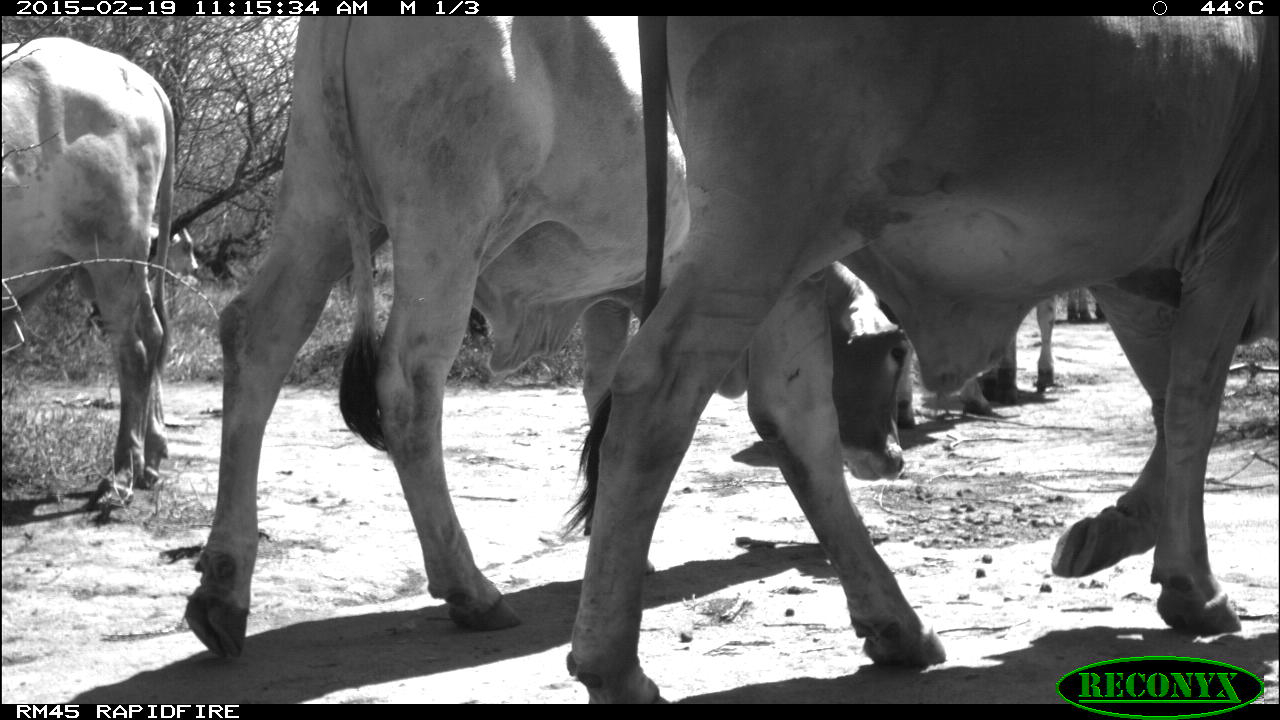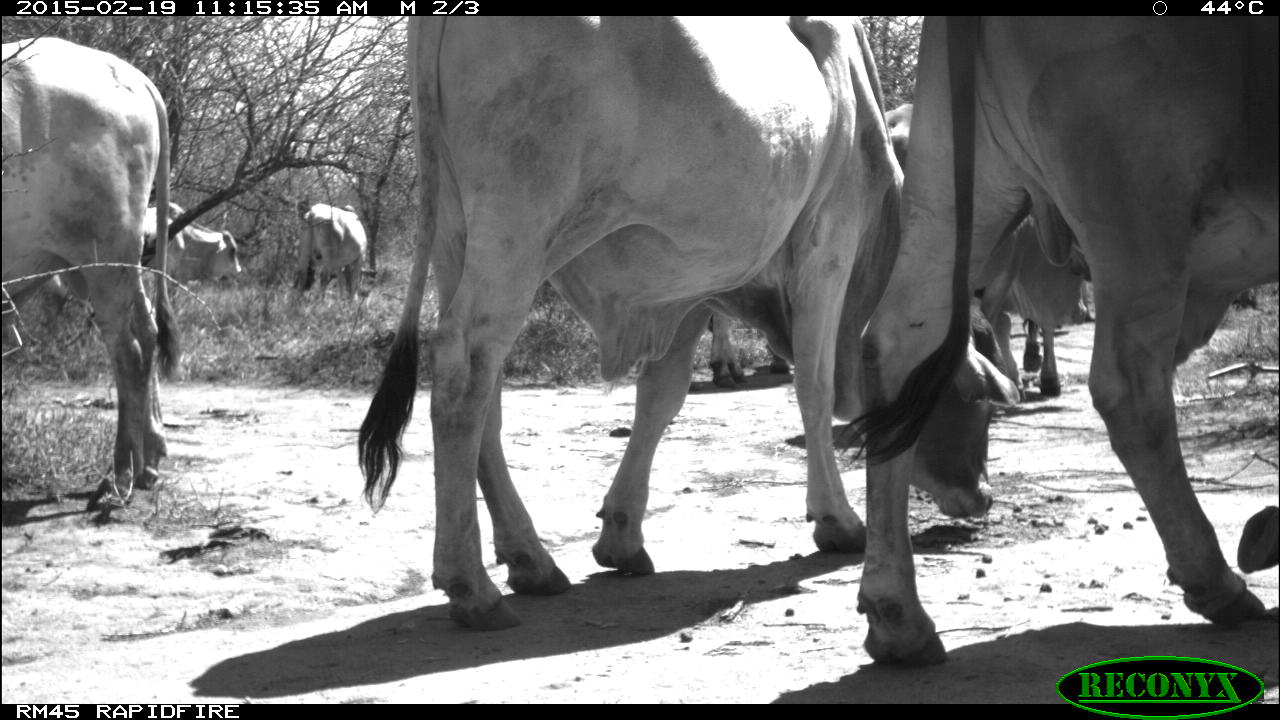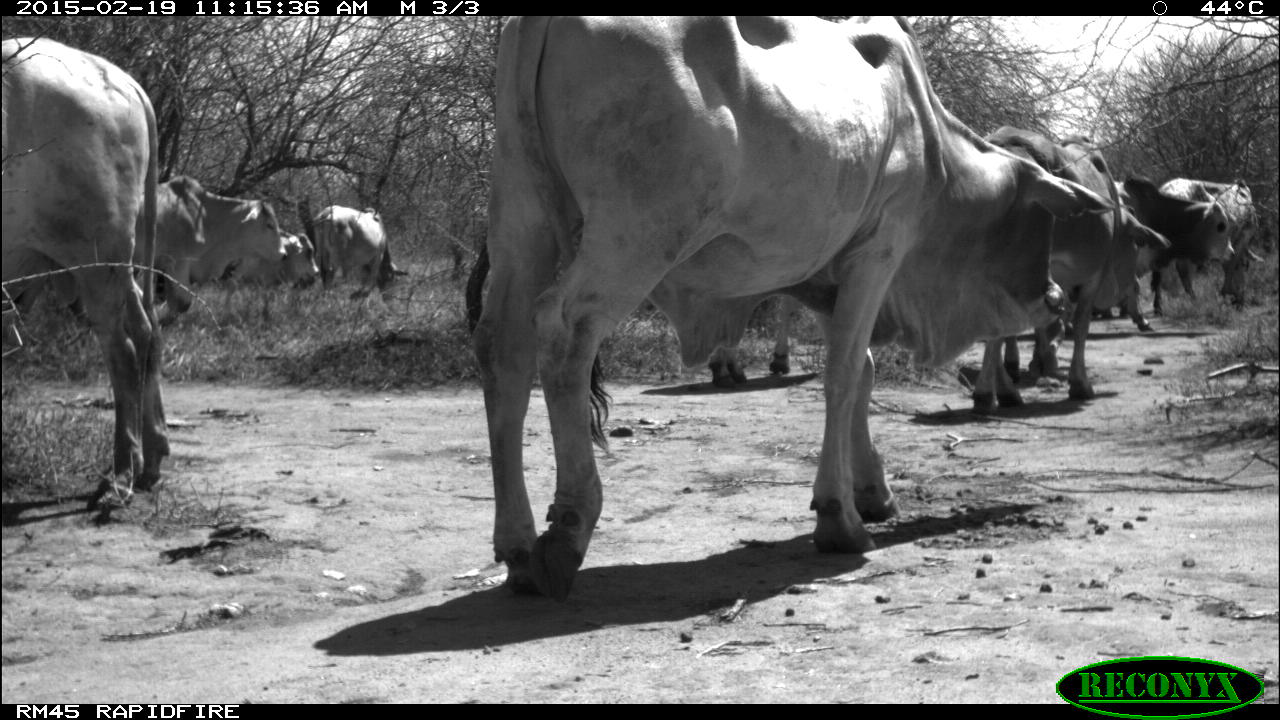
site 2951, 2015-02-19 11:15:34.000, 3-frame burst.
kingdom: Animalia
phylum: Chordata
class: Mammalia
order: Artiodactyla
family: Bovidae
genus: Bos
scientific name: Bos taurus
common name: domestic cattle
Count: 9.